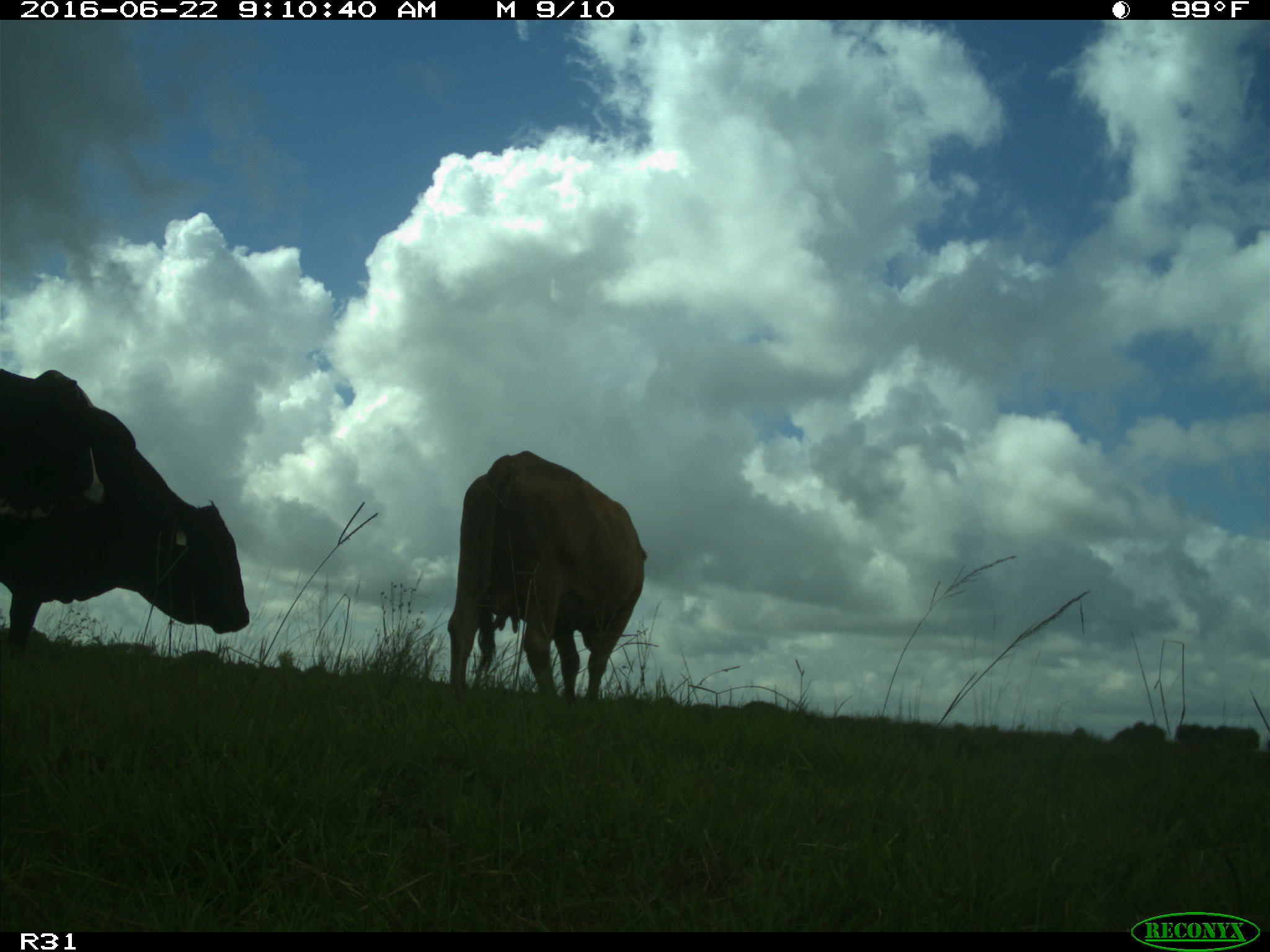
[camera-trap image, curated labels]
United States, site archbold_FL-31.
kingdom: Animalia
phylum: Chordata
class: Mammalia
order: Artiodactyla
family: Bovidae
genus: Bos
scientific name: Bos taurus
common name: domestic cow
Bos taurus (domestic cow).